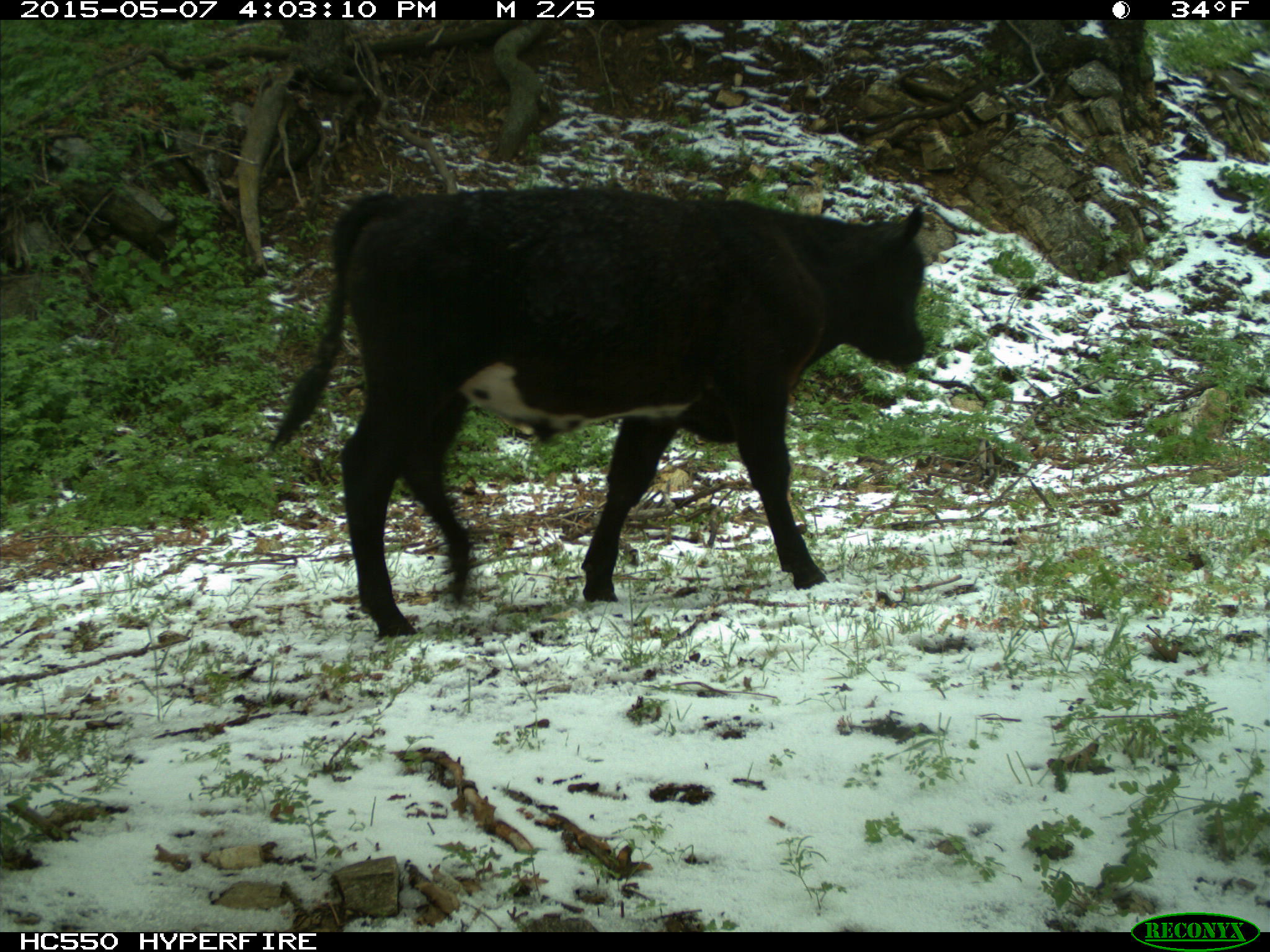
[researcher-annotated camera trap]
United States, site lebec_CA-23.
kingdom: Animalia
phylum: Chordata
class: Mammalia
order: Artiodactyla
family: Bovidae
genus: Bos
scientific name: Bos taurus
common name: domestic cow